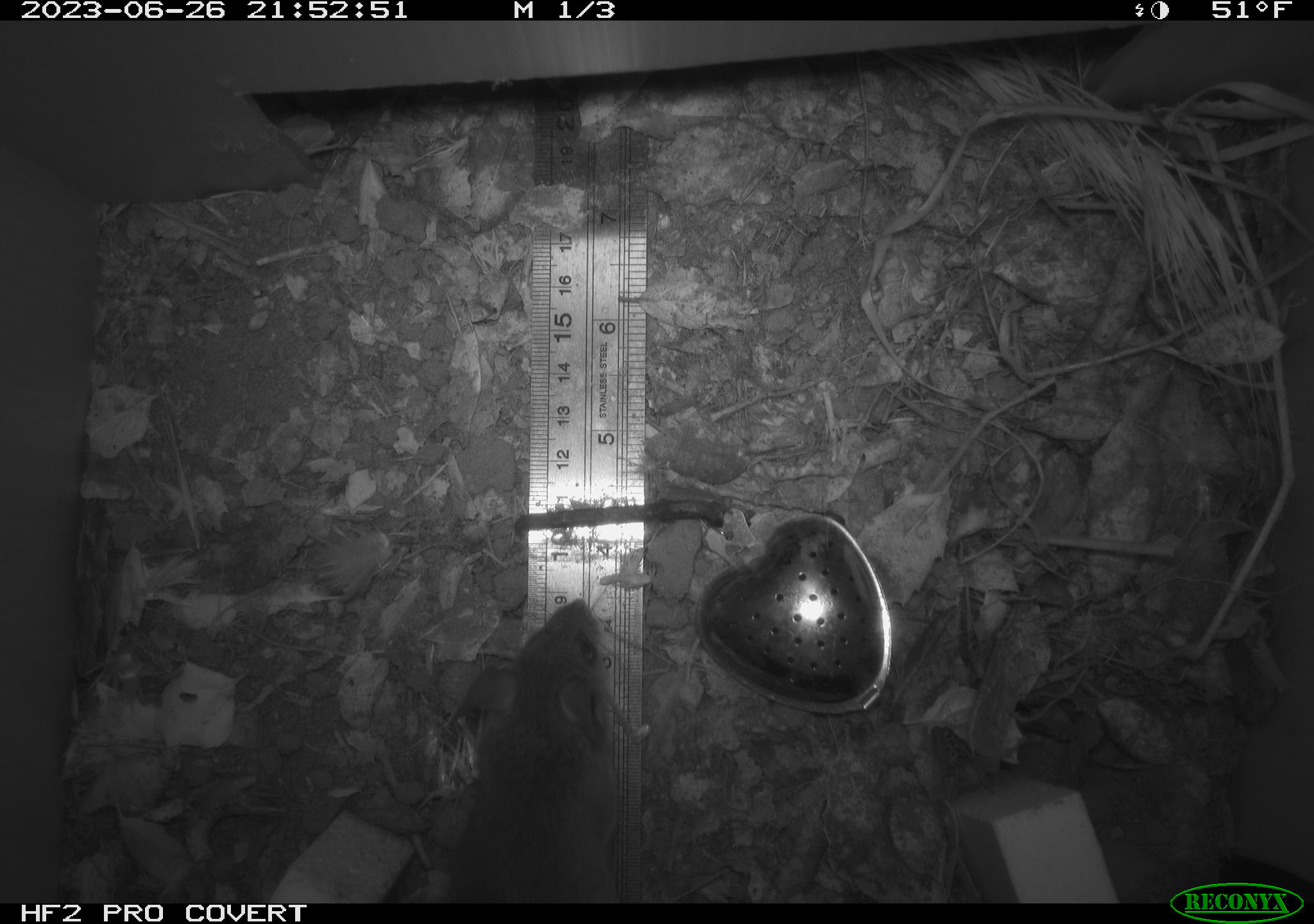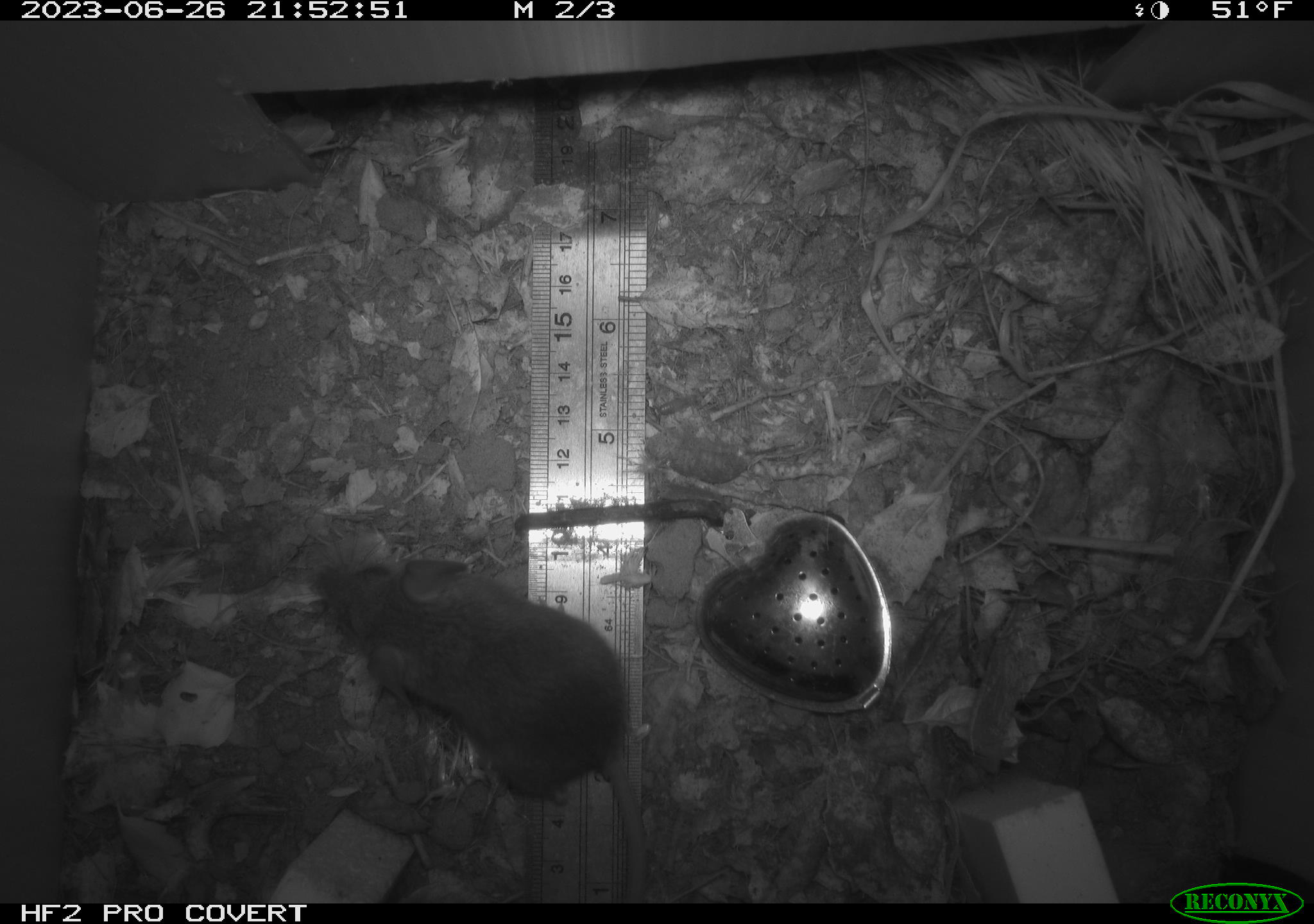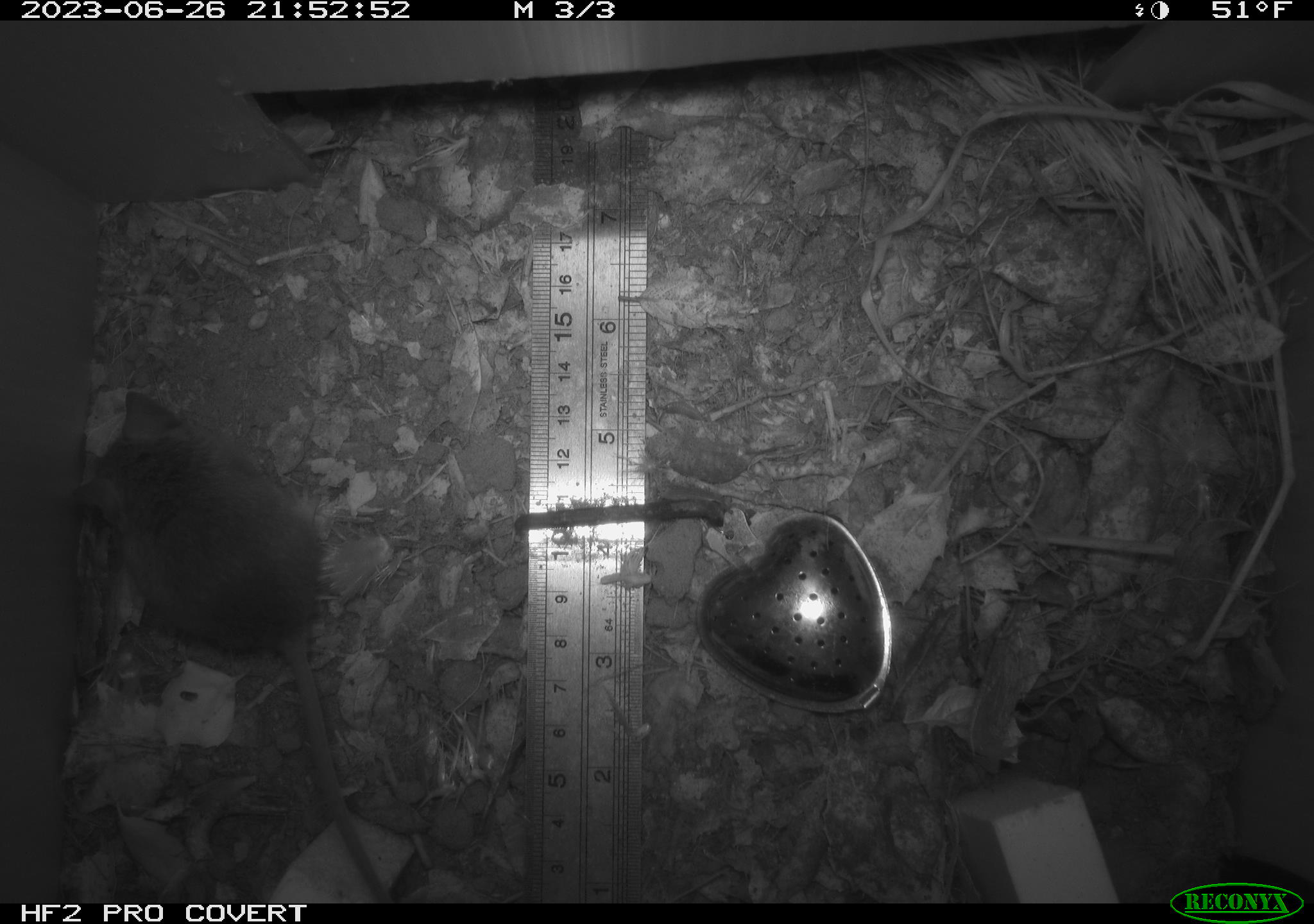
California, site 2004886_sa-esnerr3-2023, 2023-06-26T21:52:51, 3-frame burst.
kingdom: Animalia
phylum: Chordata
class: Mammalia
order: Rodentia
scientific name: Rodentia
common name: mouse species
Mouse species (Rodentia).